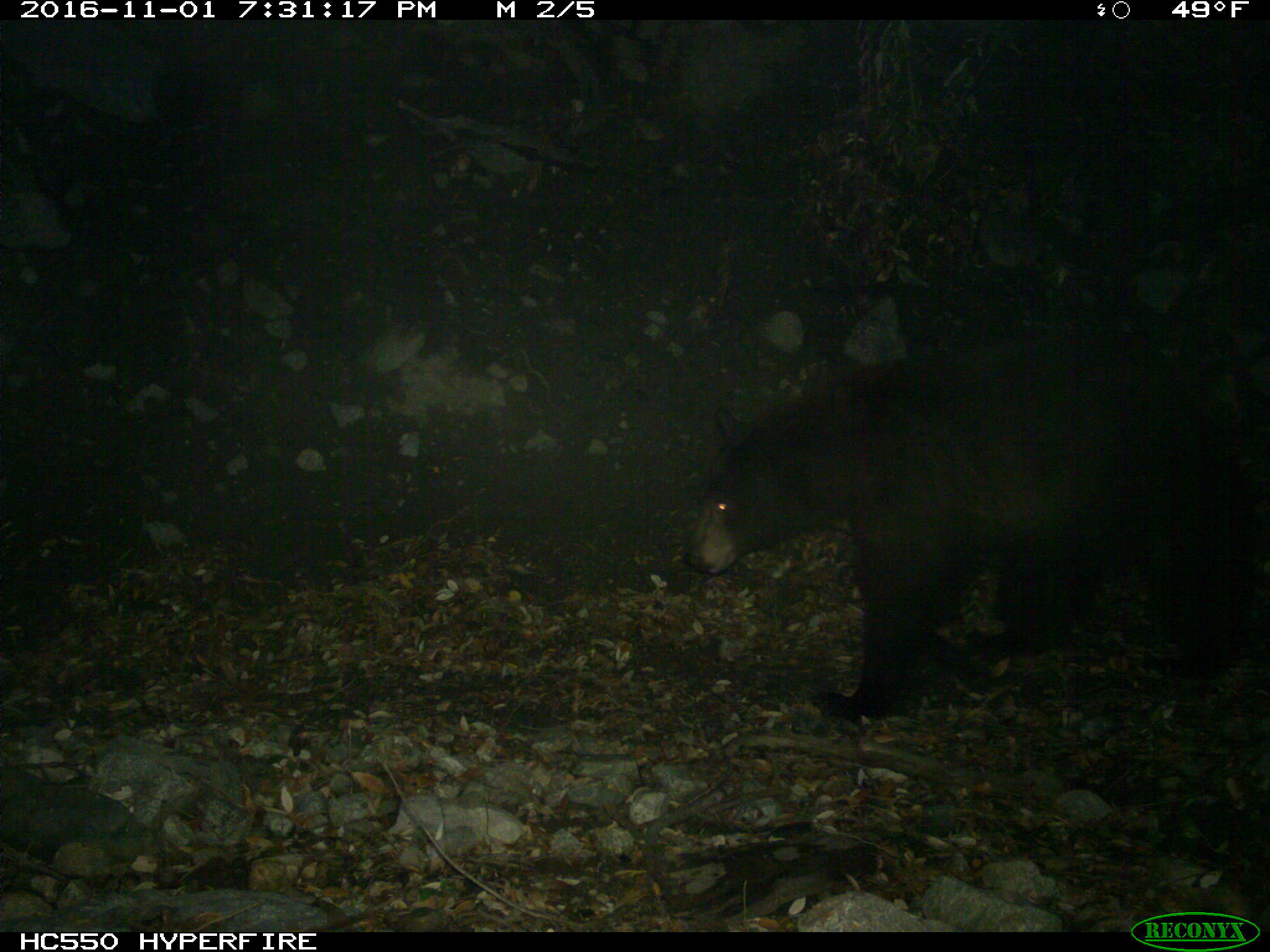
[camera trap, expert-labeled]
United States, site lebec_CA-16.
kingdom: Animalia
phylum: Chordata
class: Mammalia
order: Carnivora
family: Ursidae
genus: Ursus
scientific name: Ursus americanus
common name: american black bear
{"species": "Ursus americanus (american black bear)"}